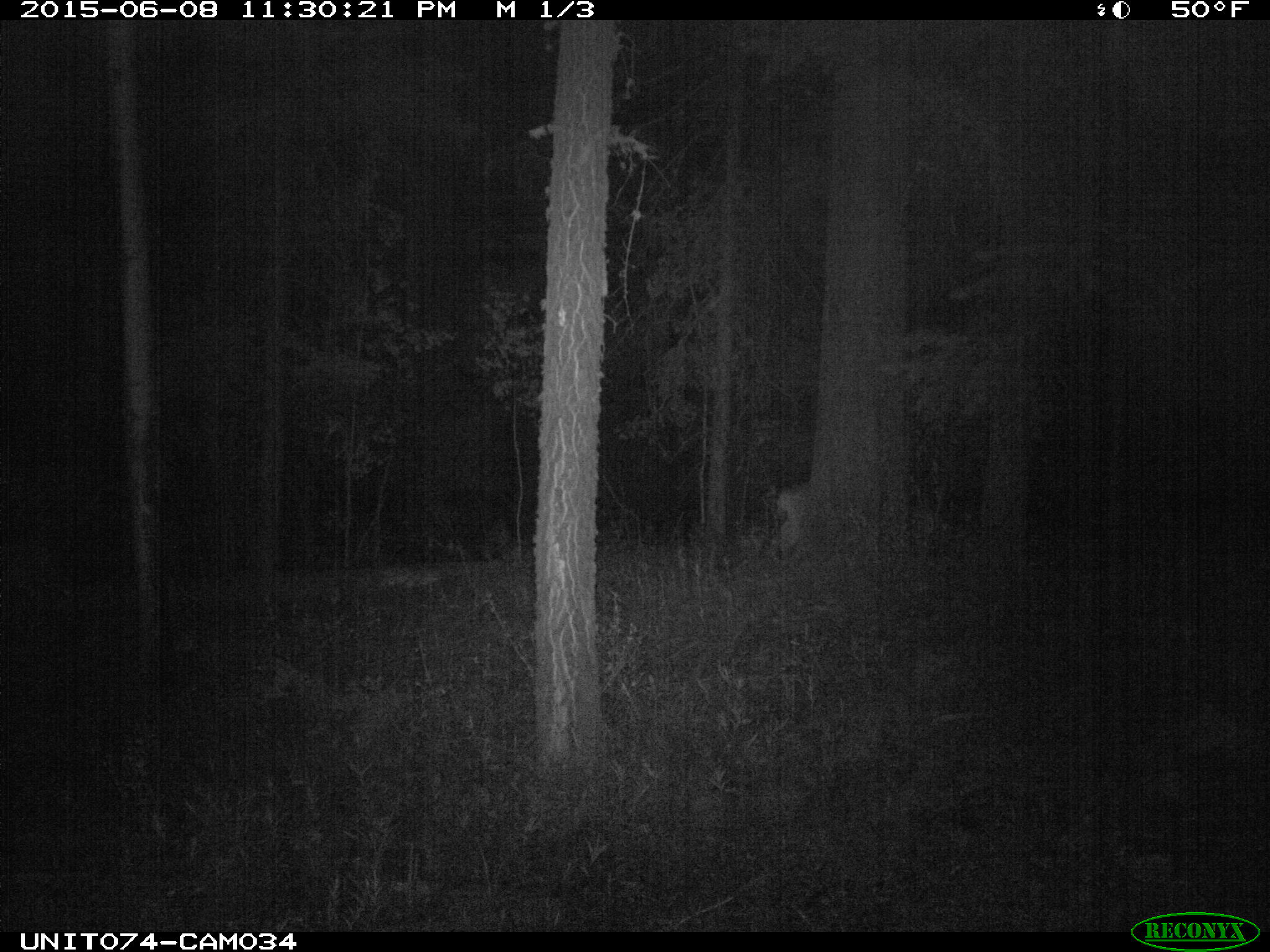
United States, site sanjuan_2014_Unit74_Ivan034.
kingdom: Animalia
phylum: Chordata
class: Mammalia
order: Artiodactyla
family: Cervidae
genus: Odocoileus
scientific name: Odocoileus hemionus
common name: mule deer